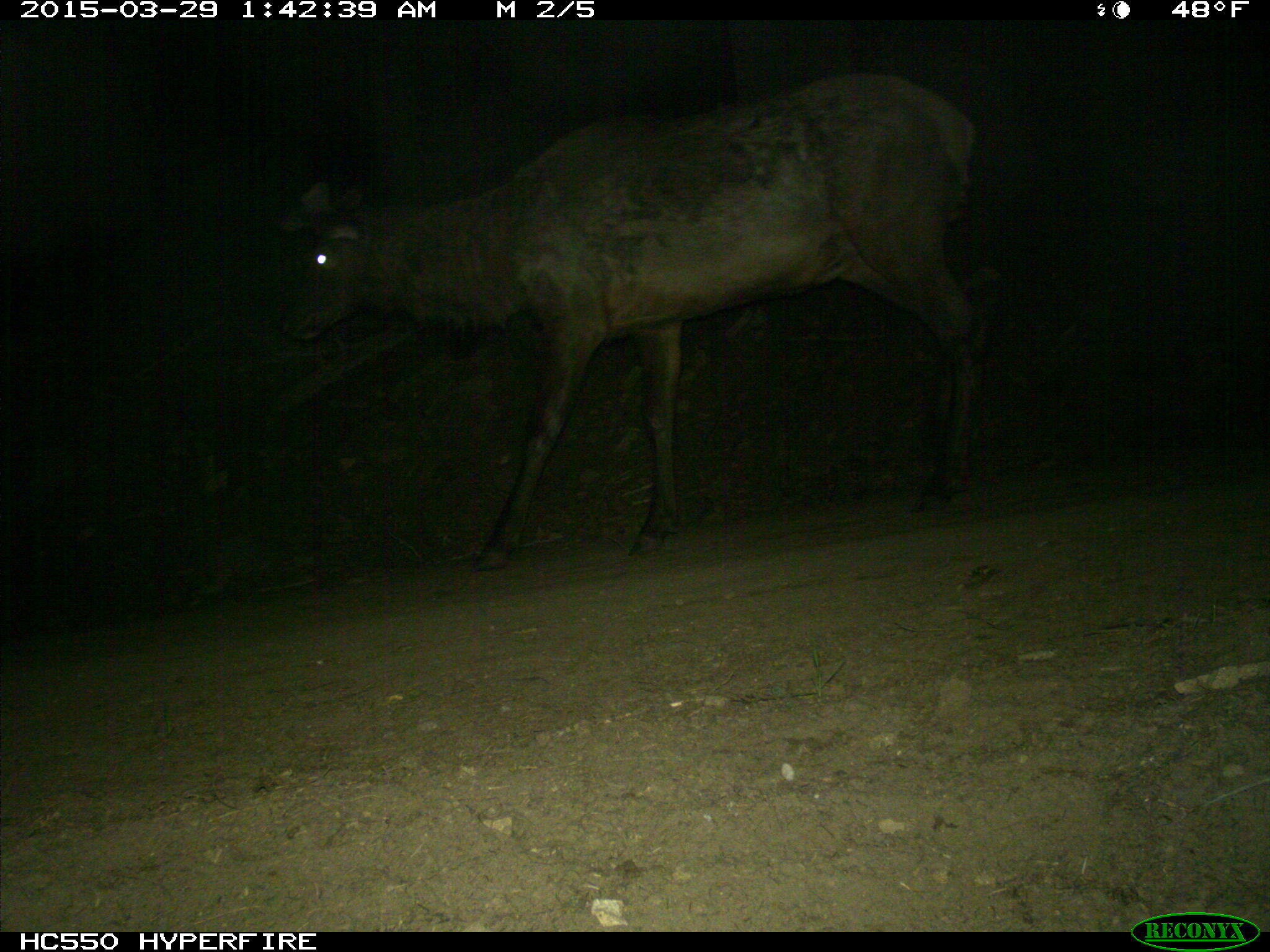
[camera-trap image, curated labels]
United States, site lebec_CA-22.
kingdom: Animalia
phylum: Chordata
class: Mammalia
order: Artiodactyla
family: Cervidae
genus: Cervus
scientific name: Cervus canadensis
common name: elk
Cervus canadensis (elk).